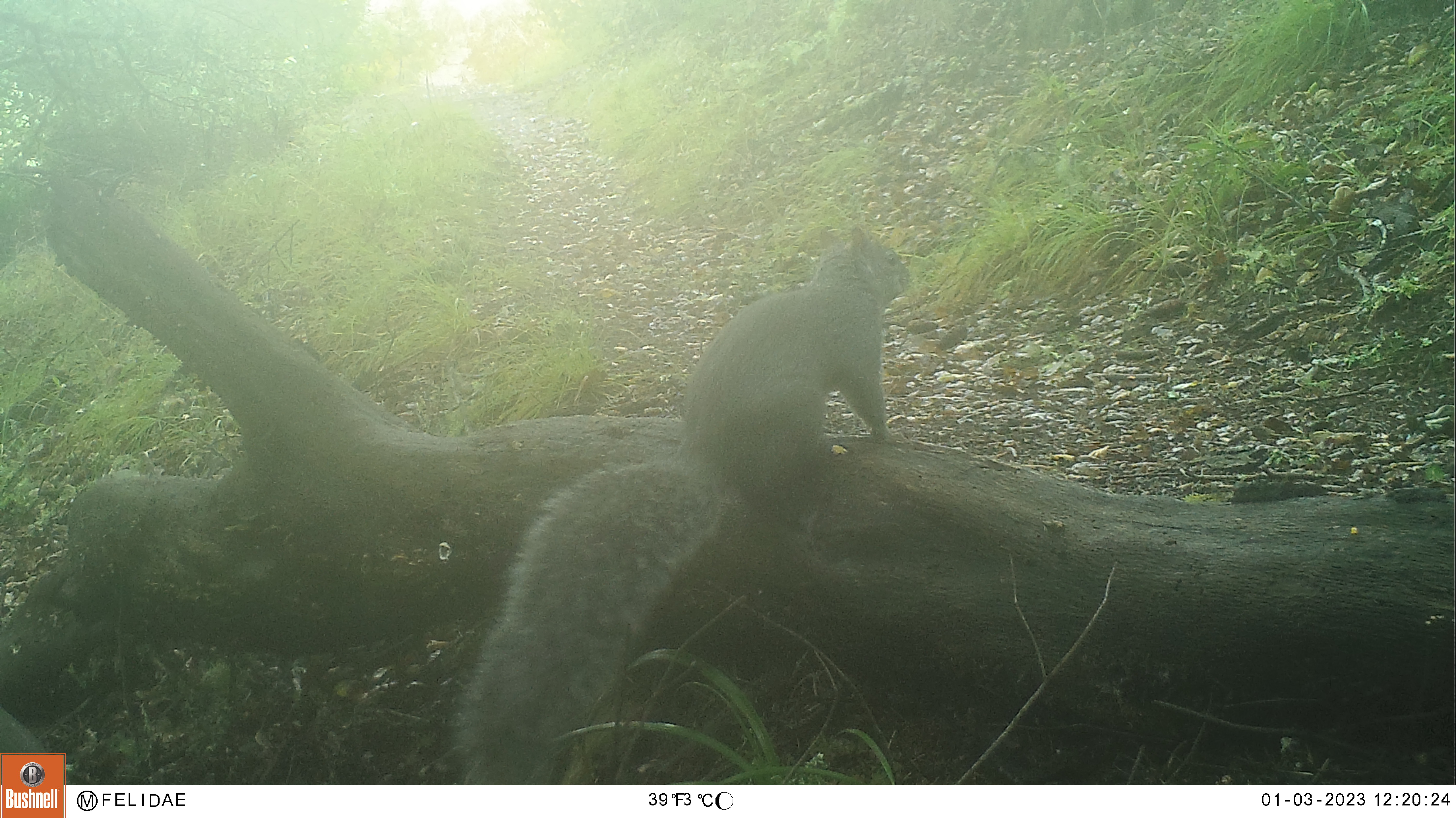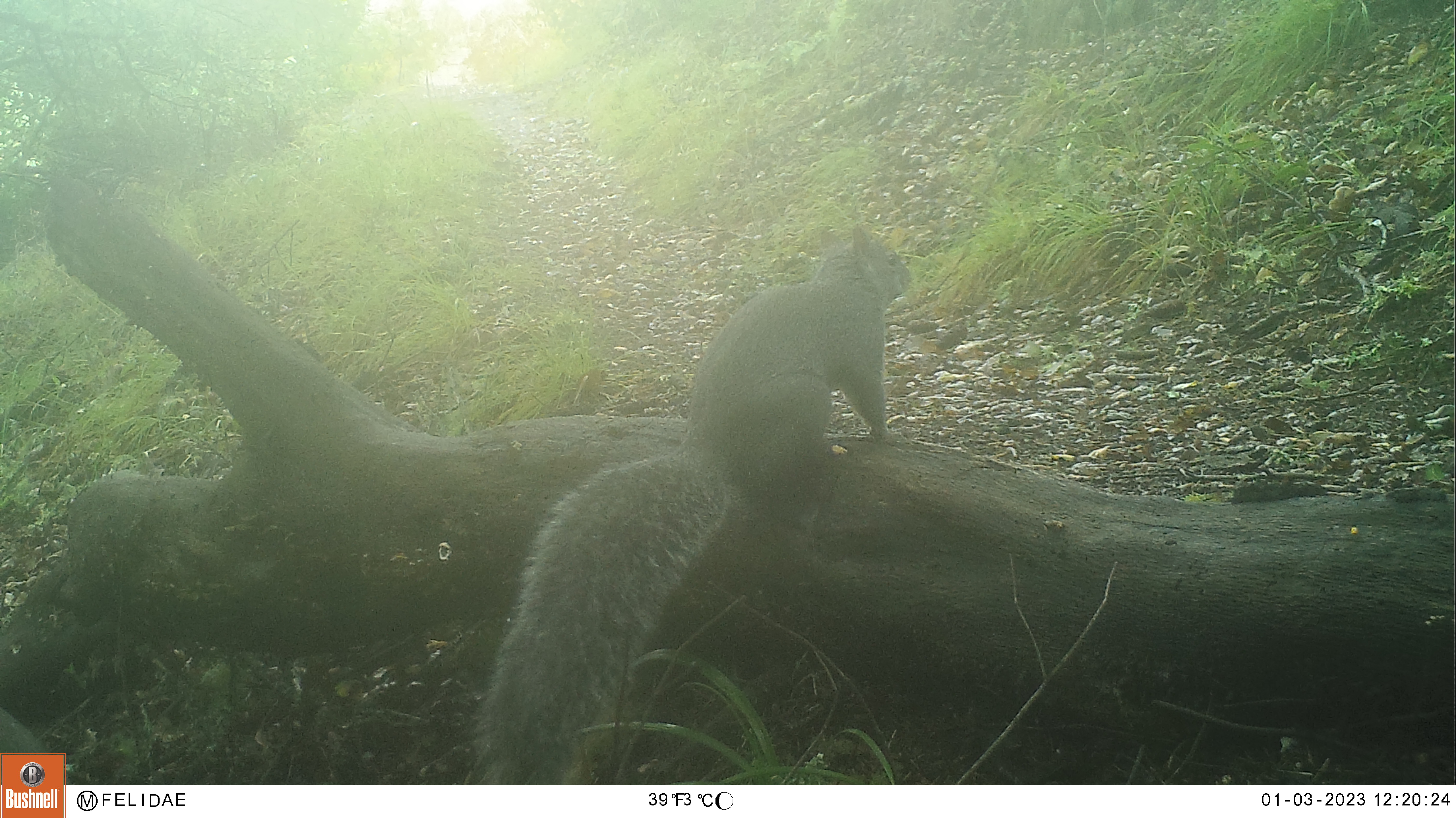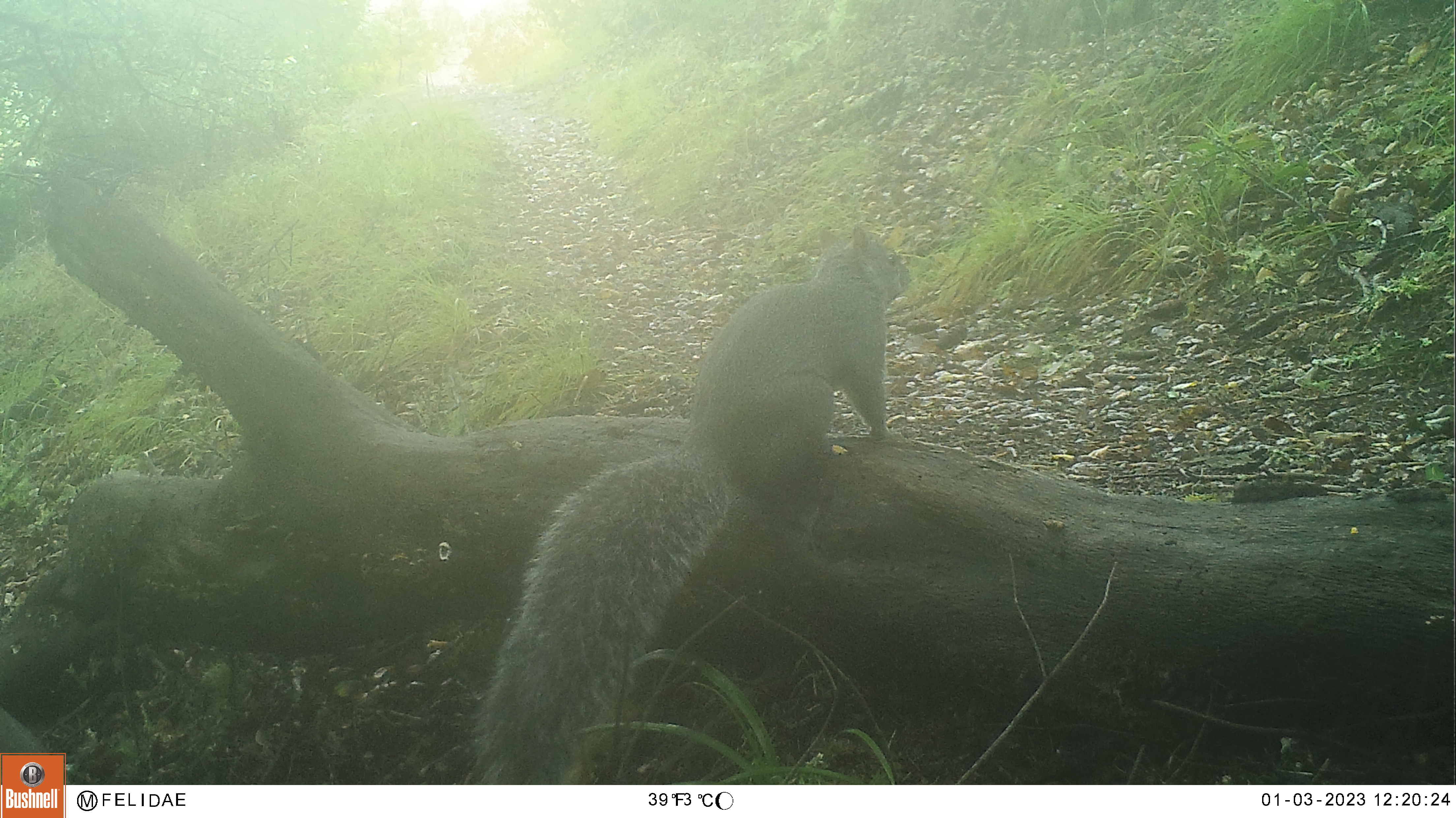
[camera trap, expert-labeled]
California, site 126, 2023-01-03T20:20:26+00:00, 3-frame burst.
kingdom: Animalia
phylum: Chordata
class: Mammalia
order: Rodentia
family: Sciuridae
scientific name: Sciuridae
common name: squirrel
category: unknown squirrel